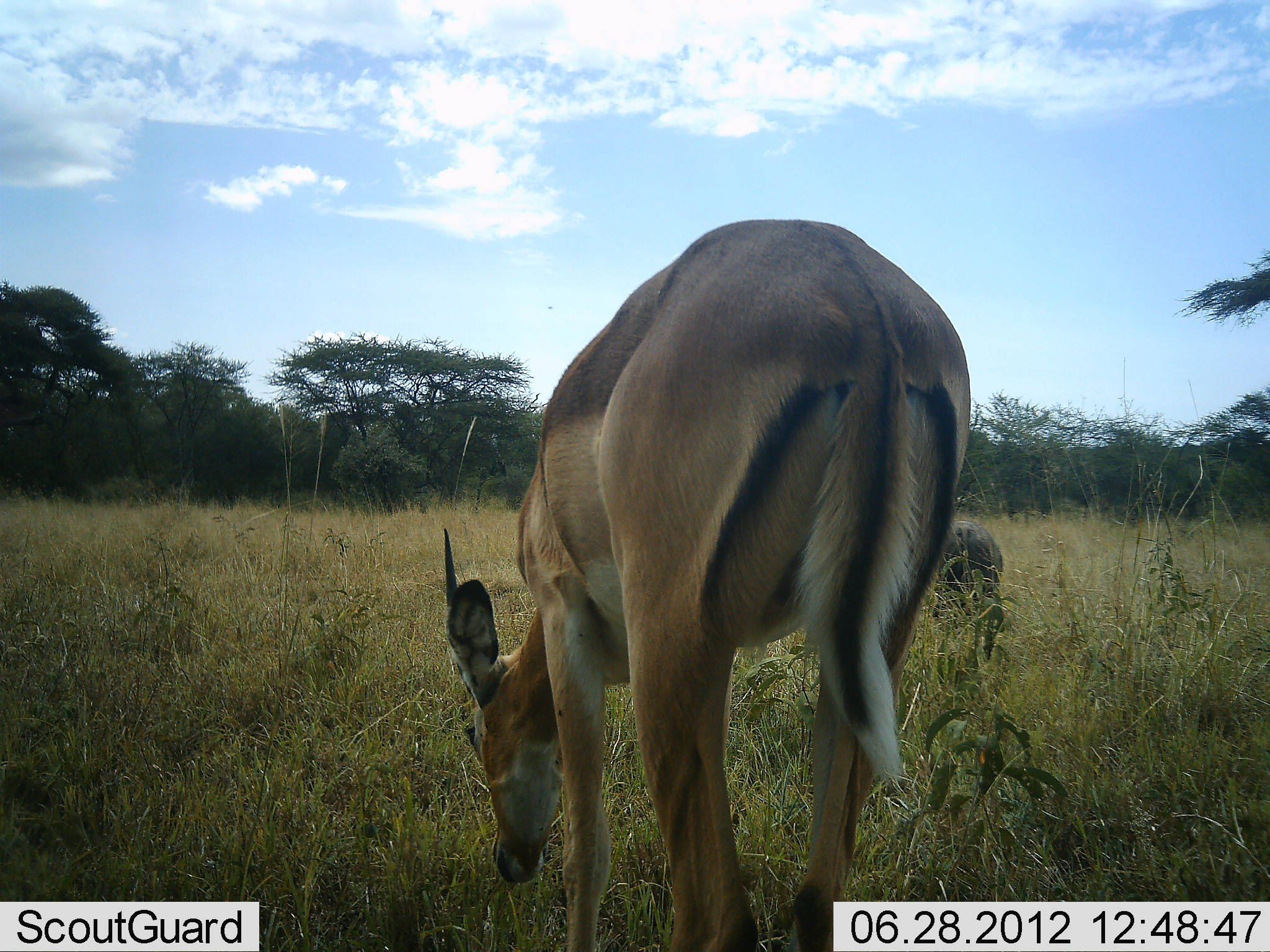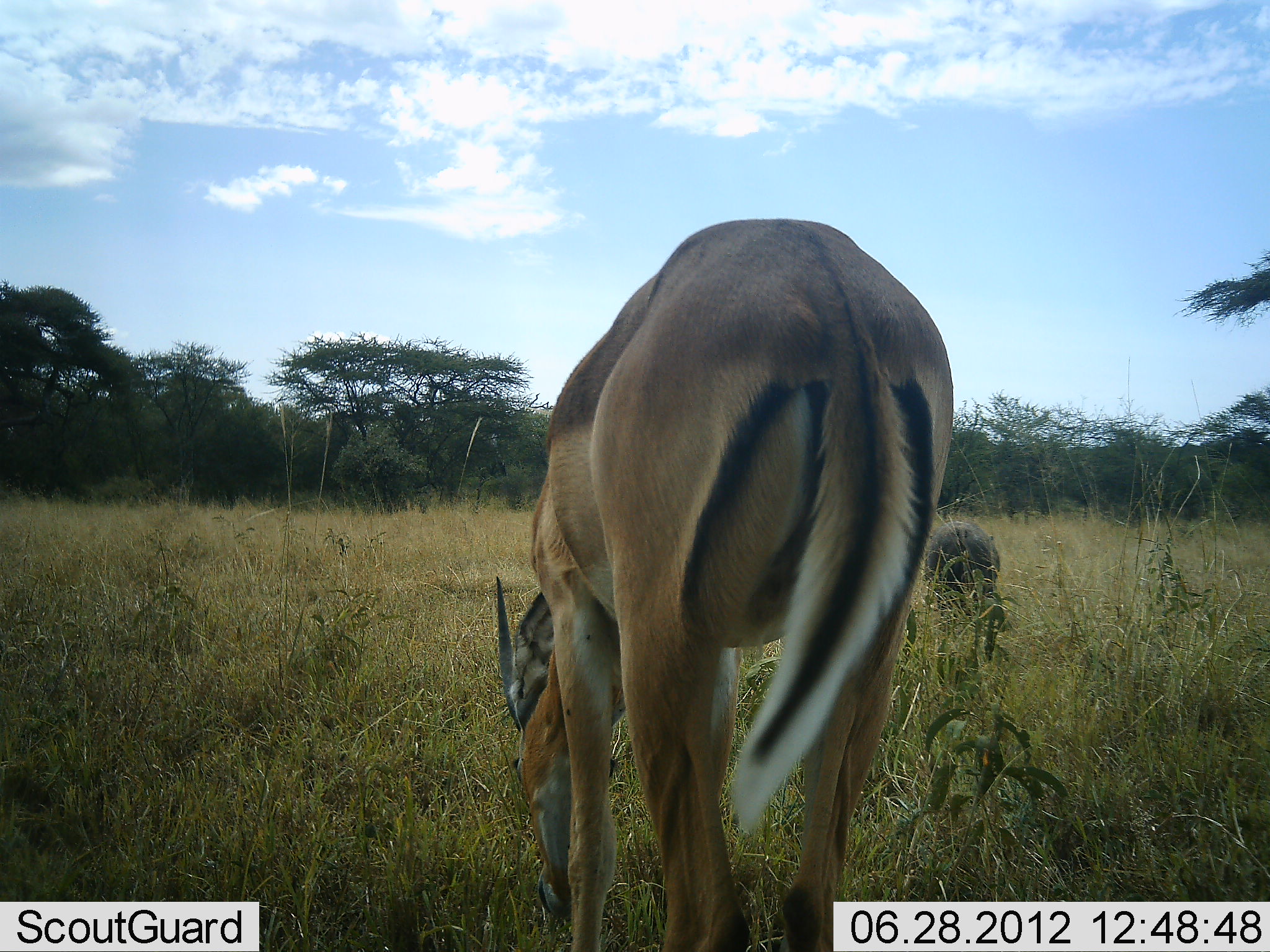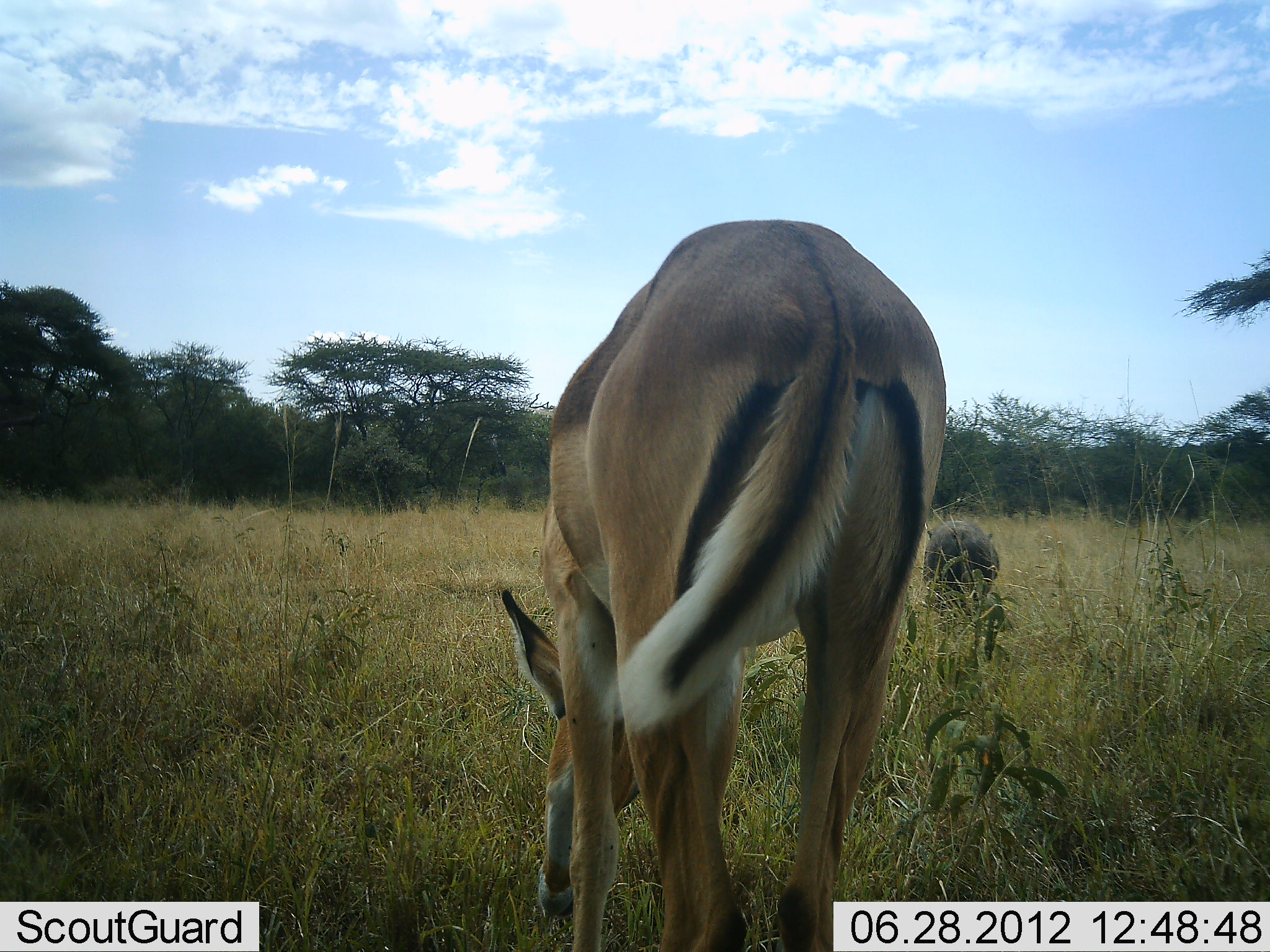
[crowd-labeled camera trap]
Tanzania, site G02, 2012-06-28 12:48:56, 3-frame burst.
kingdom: Animalia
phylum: Chordata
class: Mammalia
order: Artiodactyla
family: Bovidae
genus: Aepyceros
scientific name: Aepyceros melampus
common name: impala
Impala (Aepyceros melampus), count 1. Behavior (volunteer vote fractions): standing 0%, resting 0%, moving 0%, interacting 0%. Young present (vote fraction): 0%. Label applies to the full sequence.